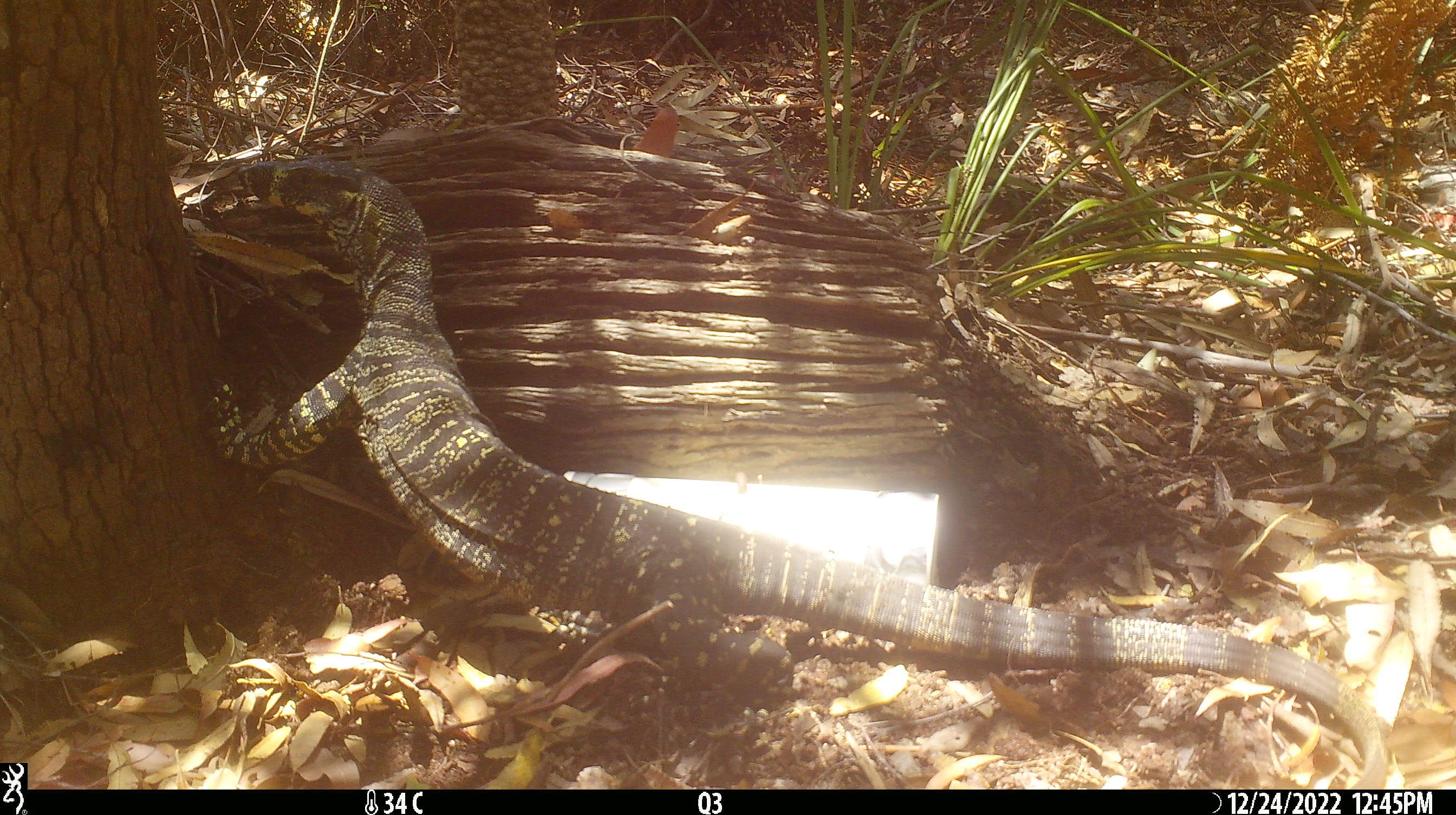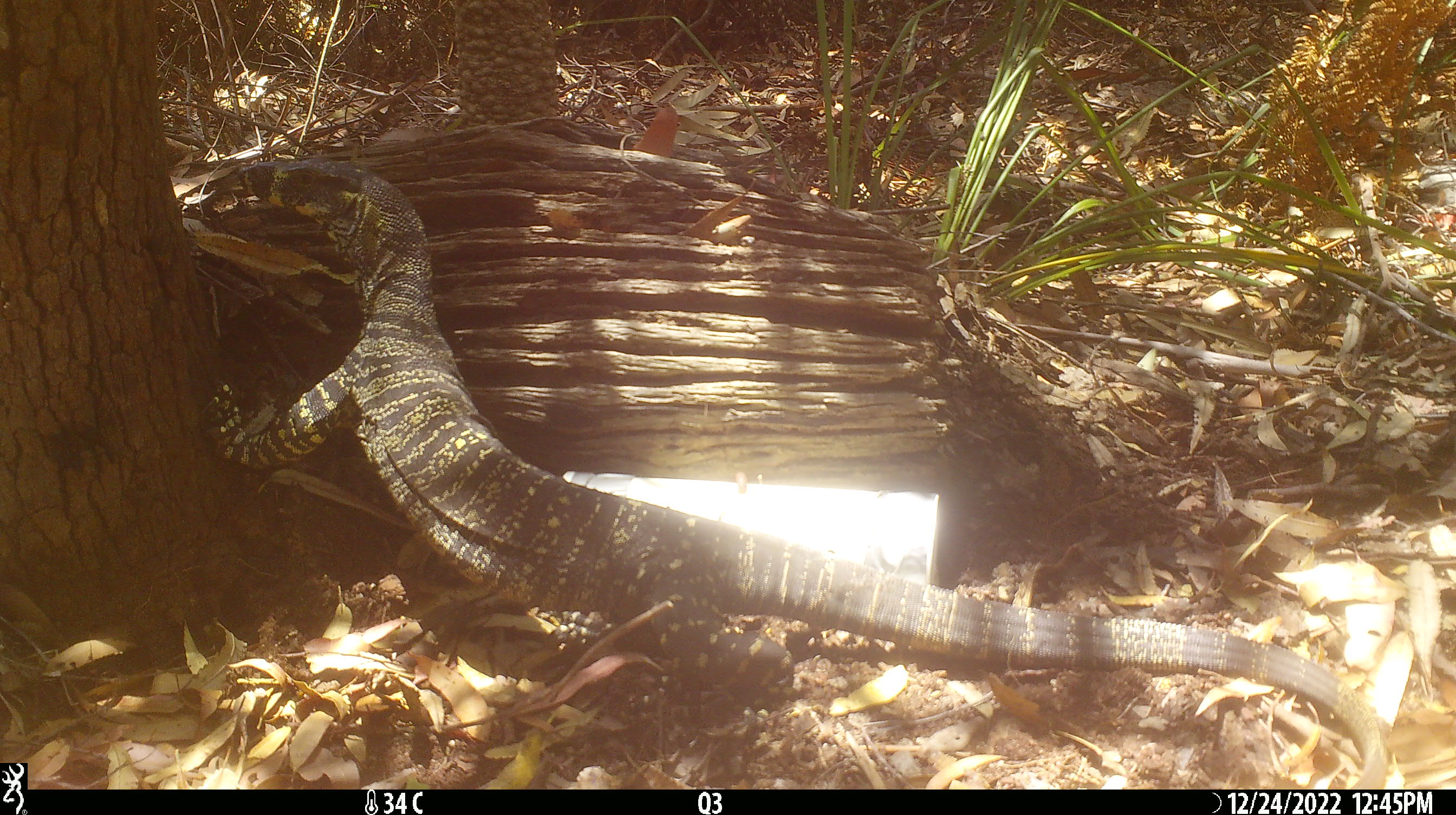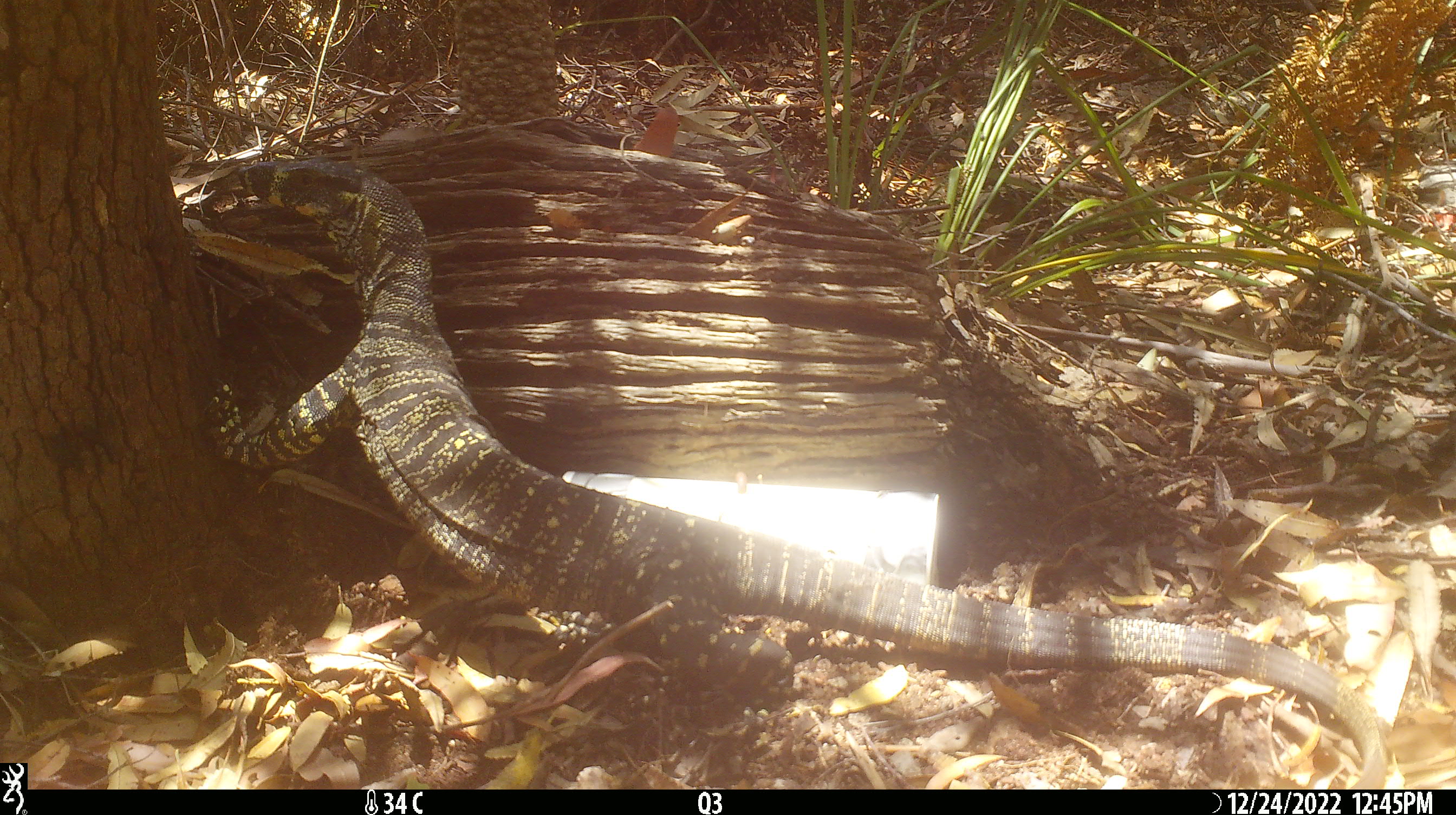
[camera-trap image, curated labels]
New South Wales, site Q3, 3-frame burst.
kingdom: Animalia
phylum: Chordata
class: Reptilia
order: Squamata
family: Varanidae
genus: Varanus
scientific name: Varanus varius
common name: lace monitor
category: goanna